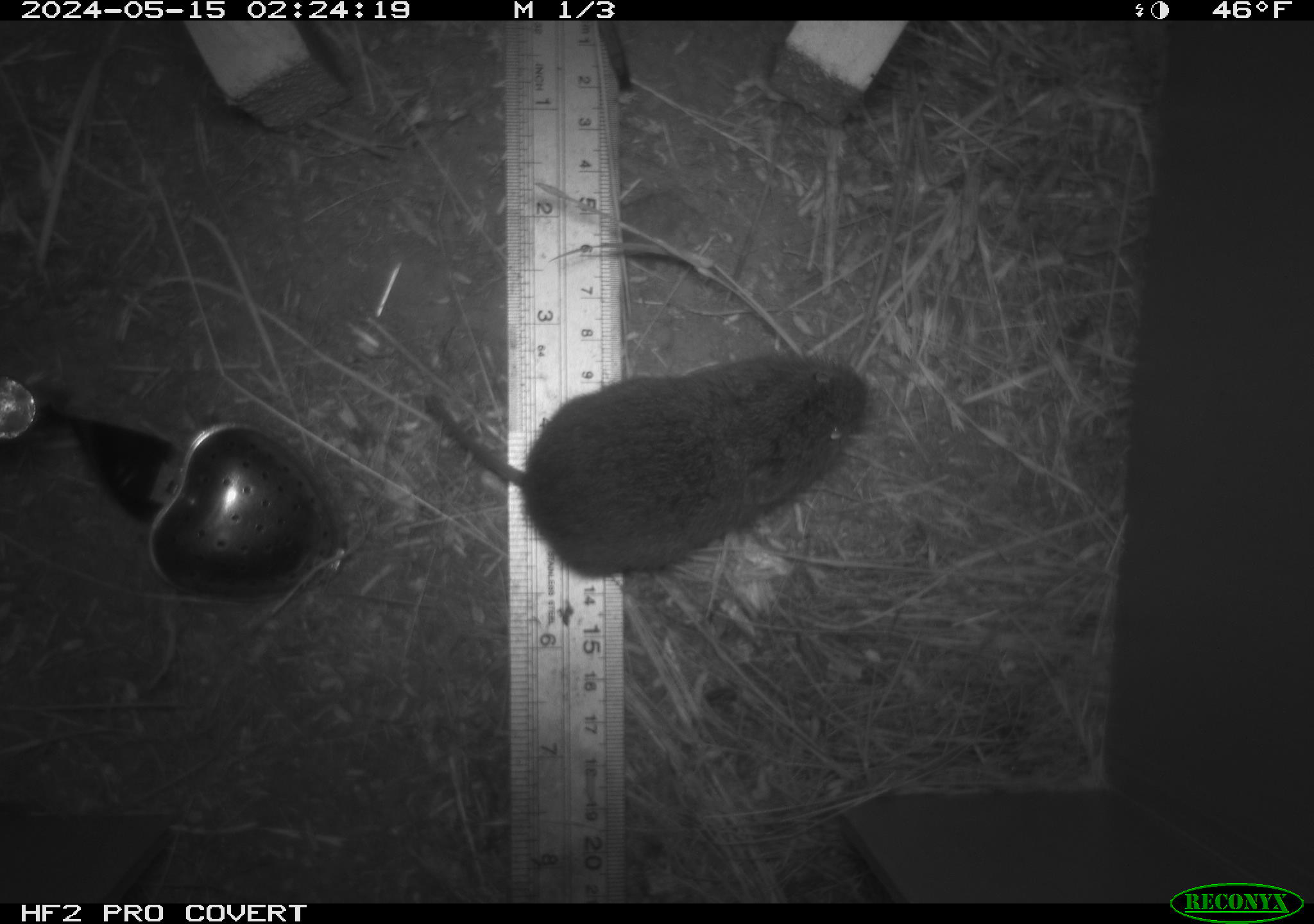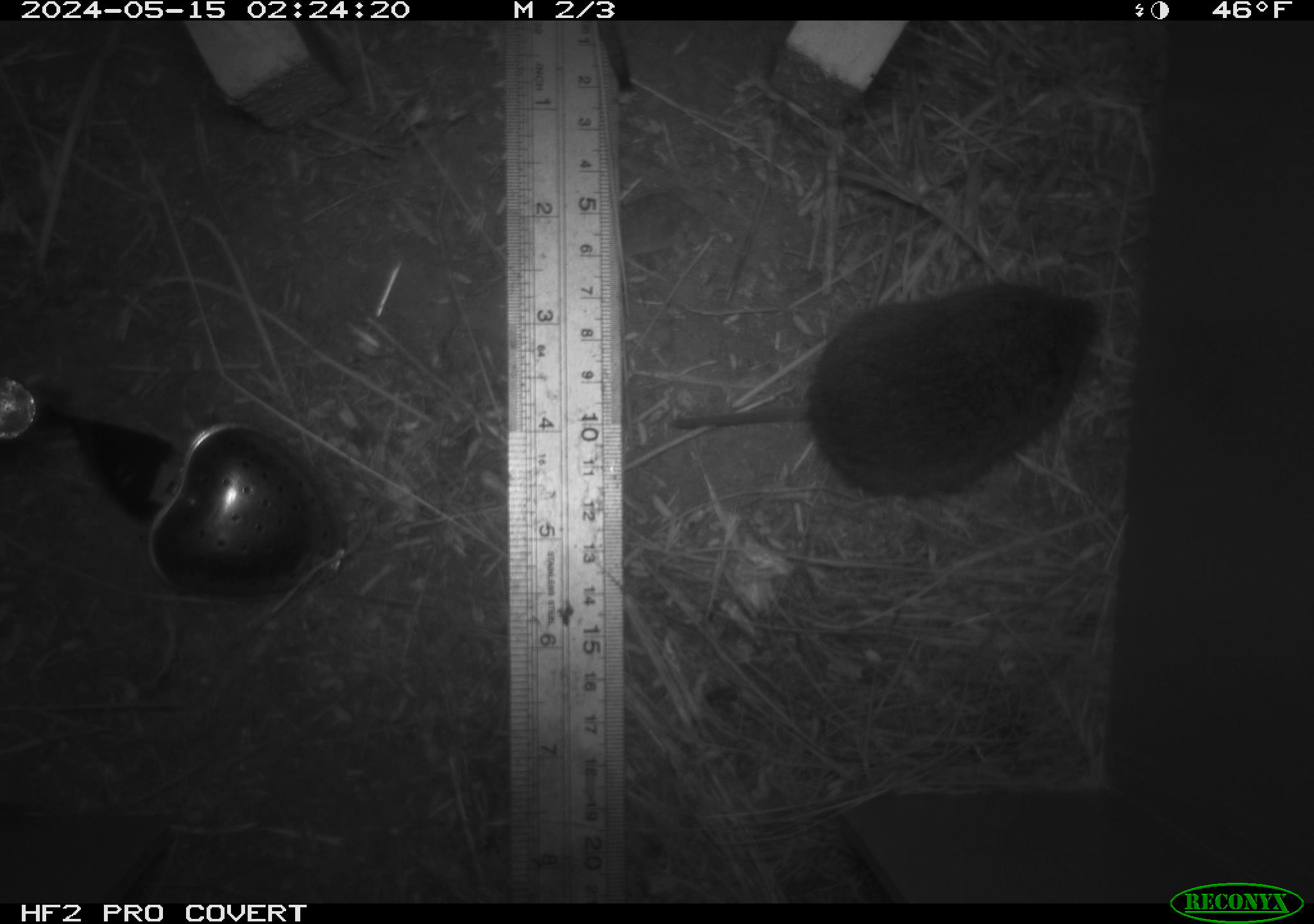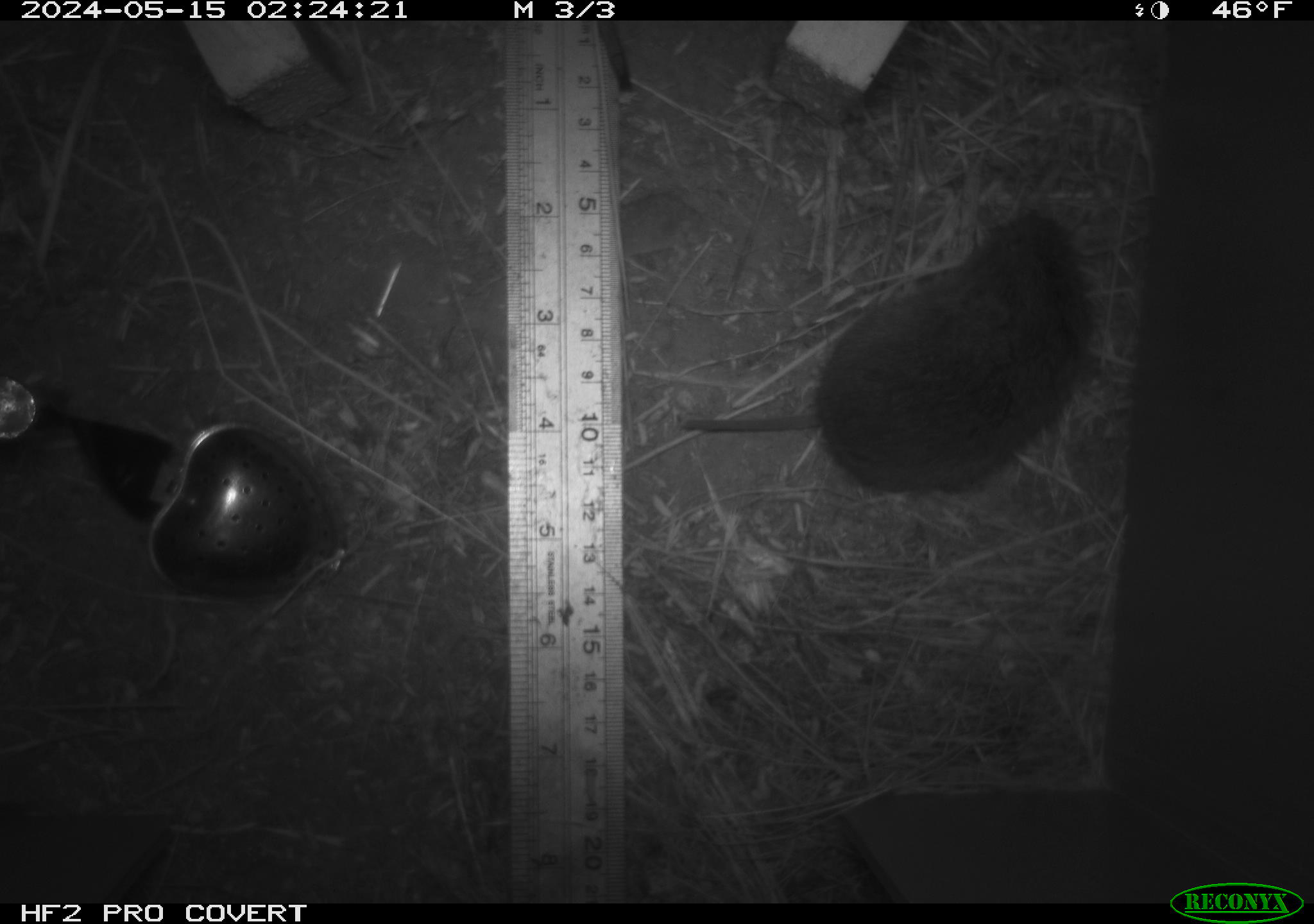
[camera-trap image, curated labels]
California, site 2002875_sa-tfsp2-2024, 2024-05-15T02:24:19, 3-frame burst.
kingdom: Animalia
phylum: Chordata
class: Mammalia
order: Rodentia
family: Cricetidae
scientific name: Arvicolinae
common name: voles, lemmings, and muskrats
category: arvicolinae subfamily